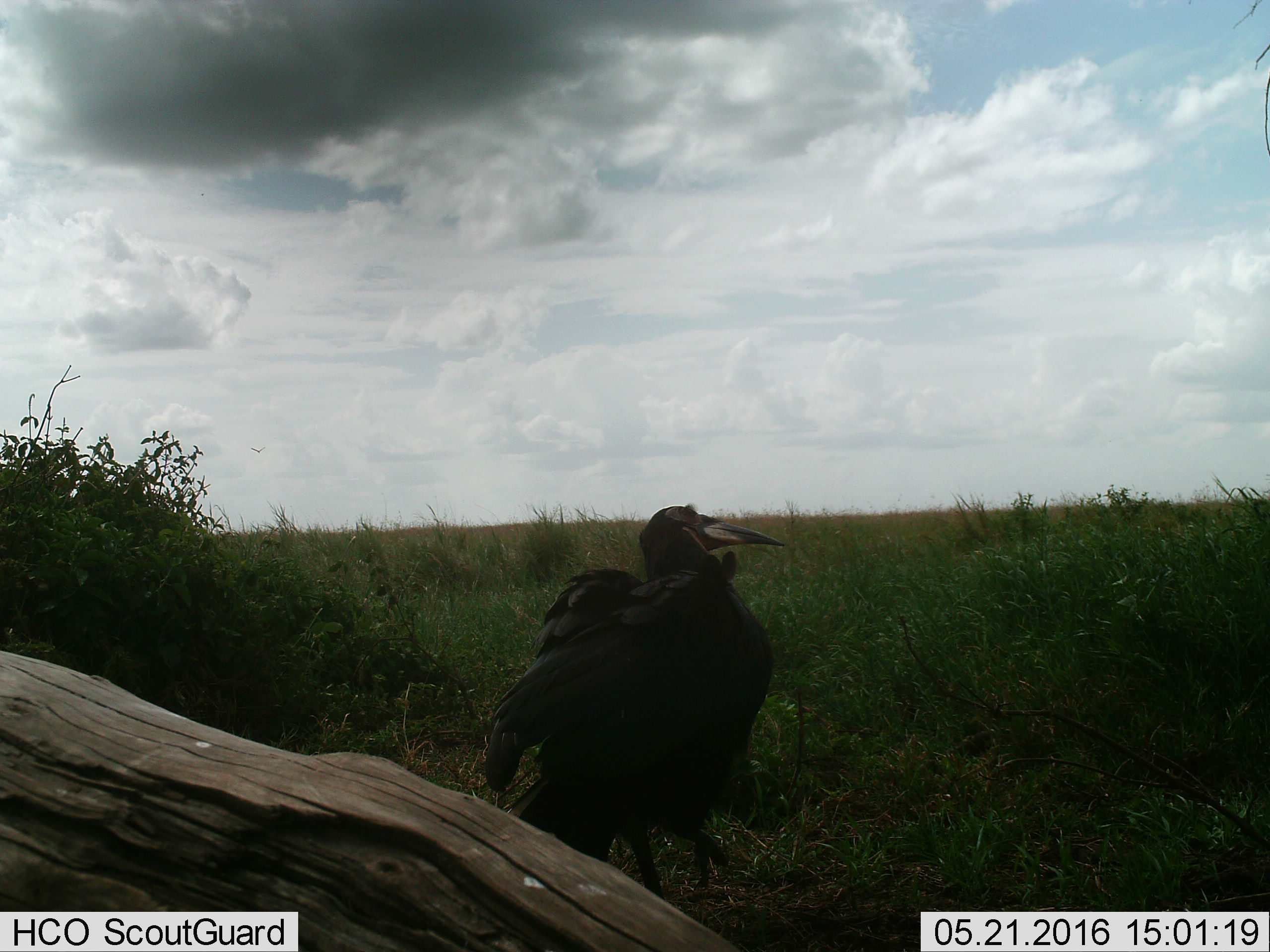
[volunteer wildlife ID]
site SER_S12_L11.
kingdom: Animalia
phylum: Chordata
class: Aves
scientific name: Aves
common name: bird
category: birdother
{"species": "birdother (bird) (Aves)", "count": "1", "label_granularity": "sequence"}